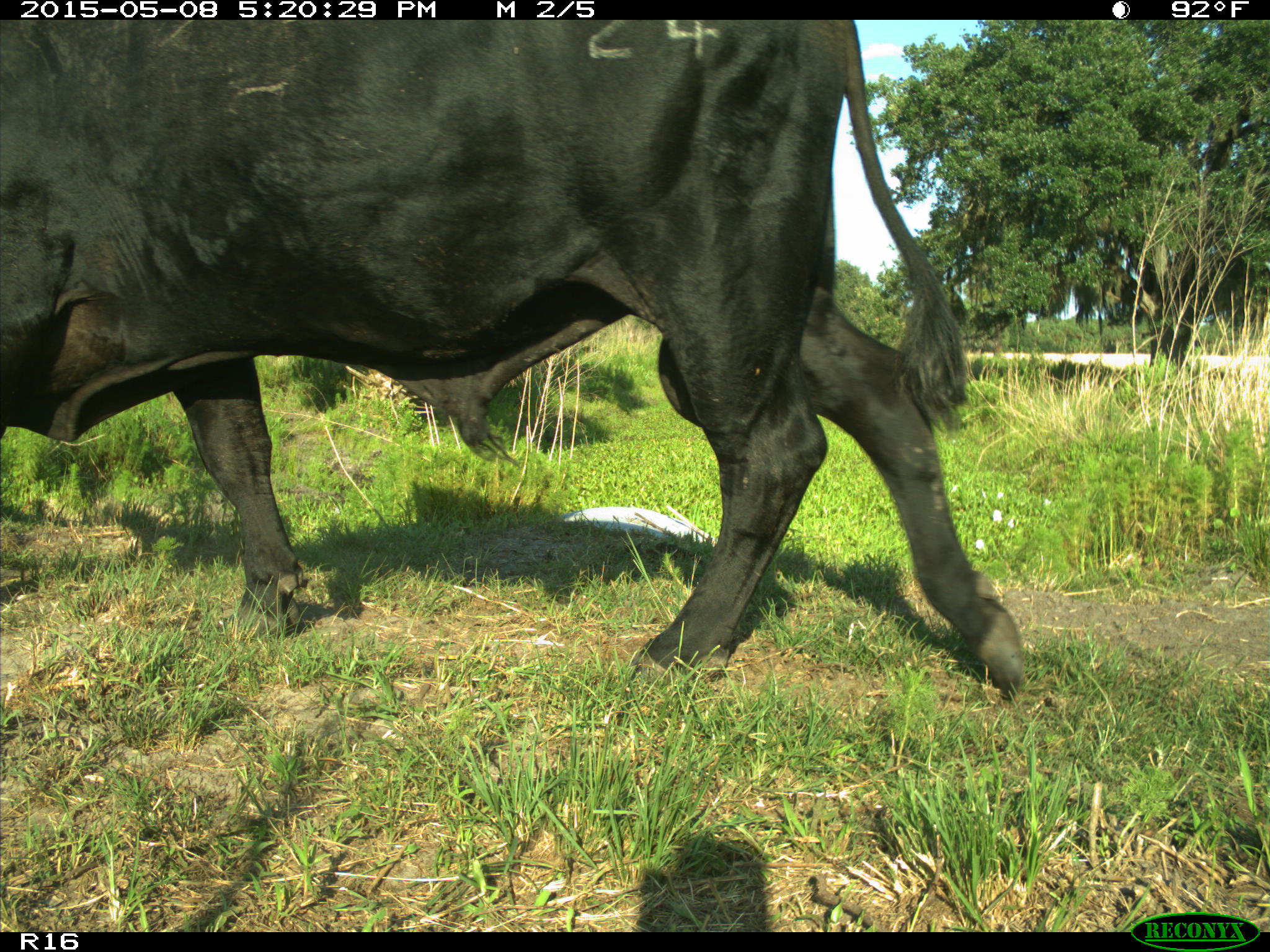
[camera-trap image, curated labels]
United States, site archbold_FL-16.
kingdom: Animalia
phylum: Chordata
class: Mammalia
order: Artiodactyla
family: Bovidae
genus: Bos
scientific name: Bos taurus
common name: domestic cow